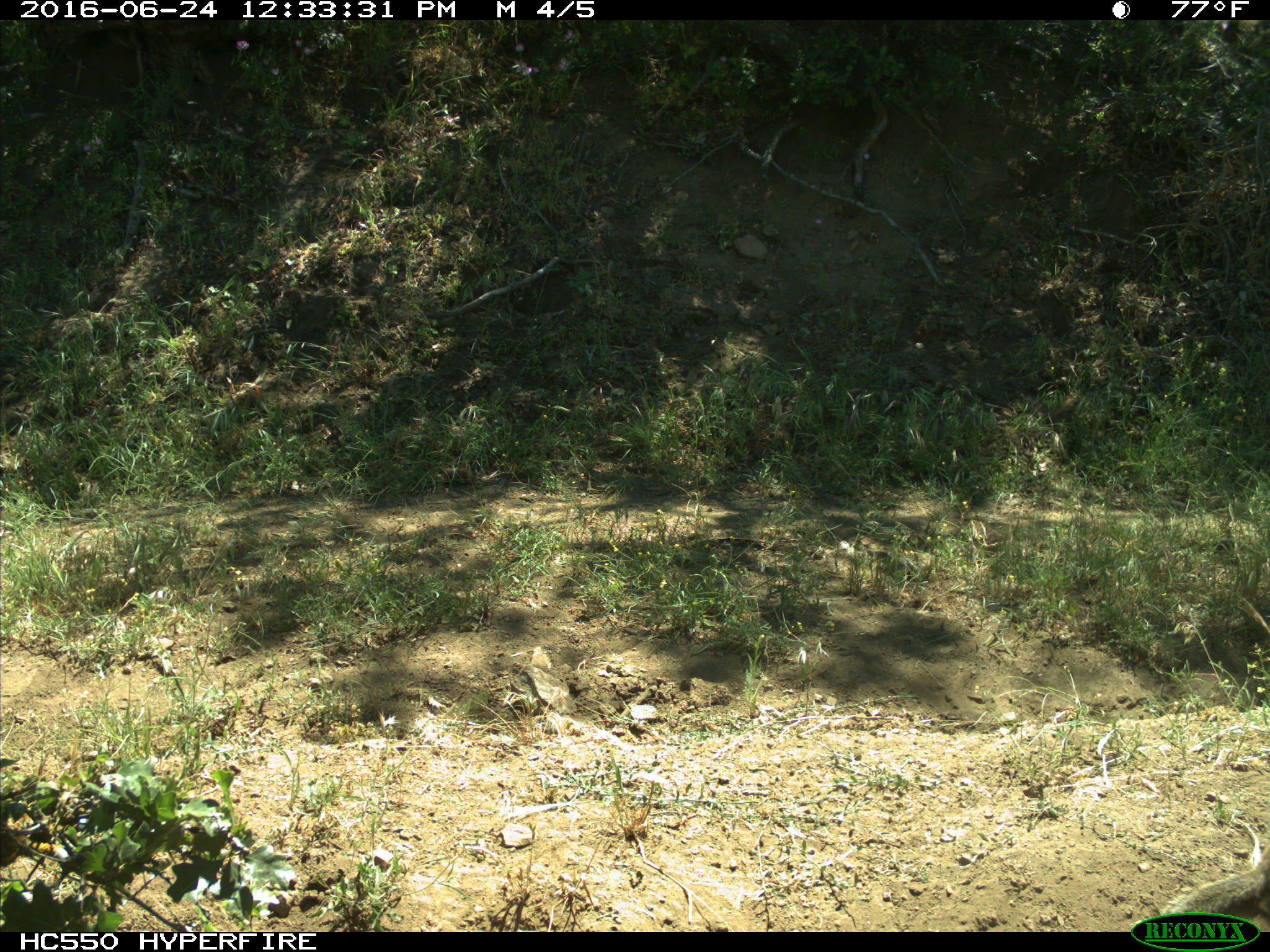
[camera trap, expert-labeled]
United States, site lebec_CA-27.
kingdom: Animalia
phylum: Chordata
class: Mammalia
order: Rodentia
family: Sciuridae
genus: Otospermophilus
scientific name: Otospermophilus beecheyi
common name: california ground squirrel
Otospermophilus beecheyi (california ground squirrel).